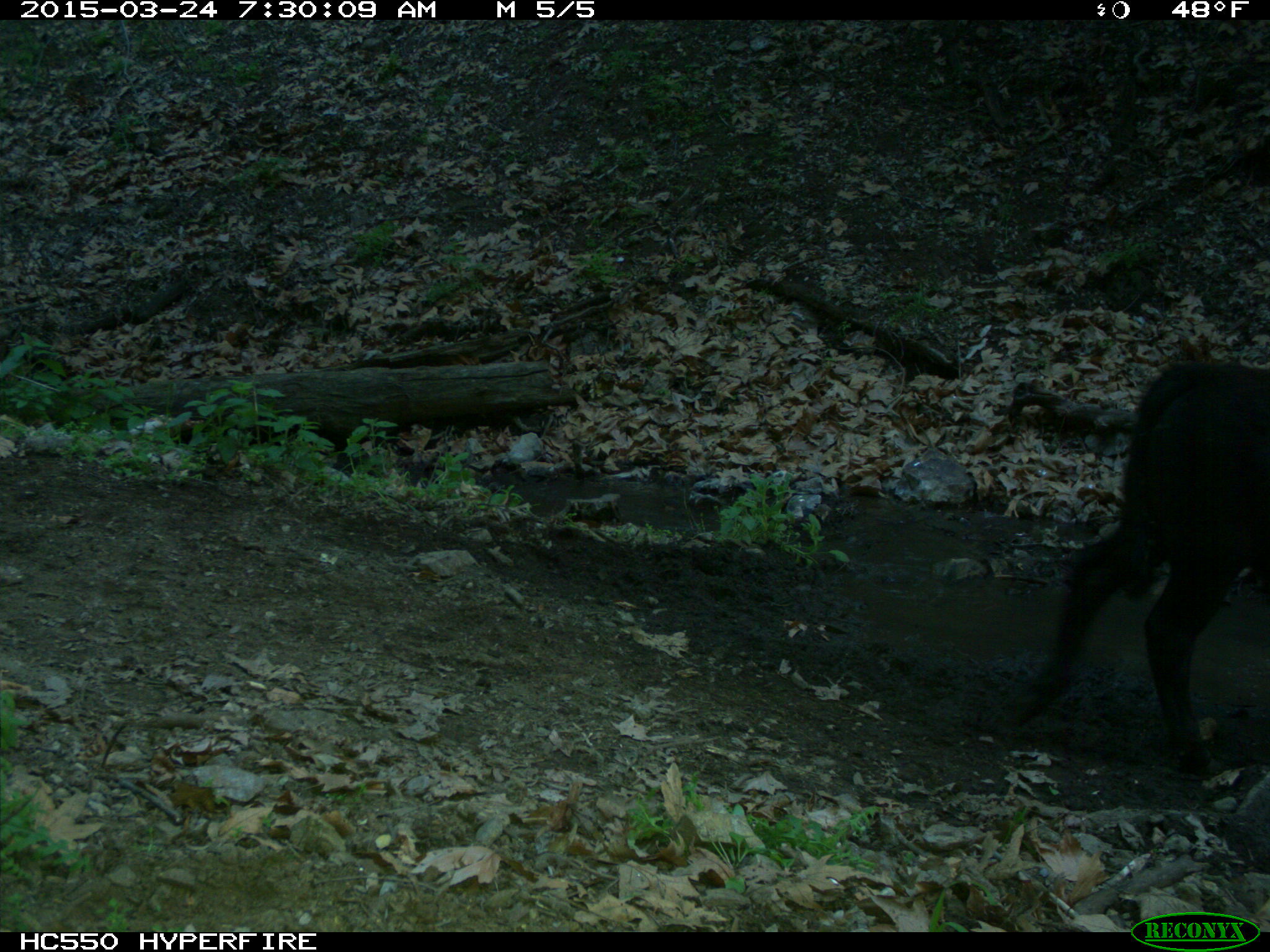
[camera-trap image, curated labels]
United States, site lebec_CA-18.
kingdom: Animalia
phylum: Chordata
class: Mammalia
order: Artiodactyla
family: Bovidae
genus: Bos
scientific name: Bos taurus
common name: domestic cow